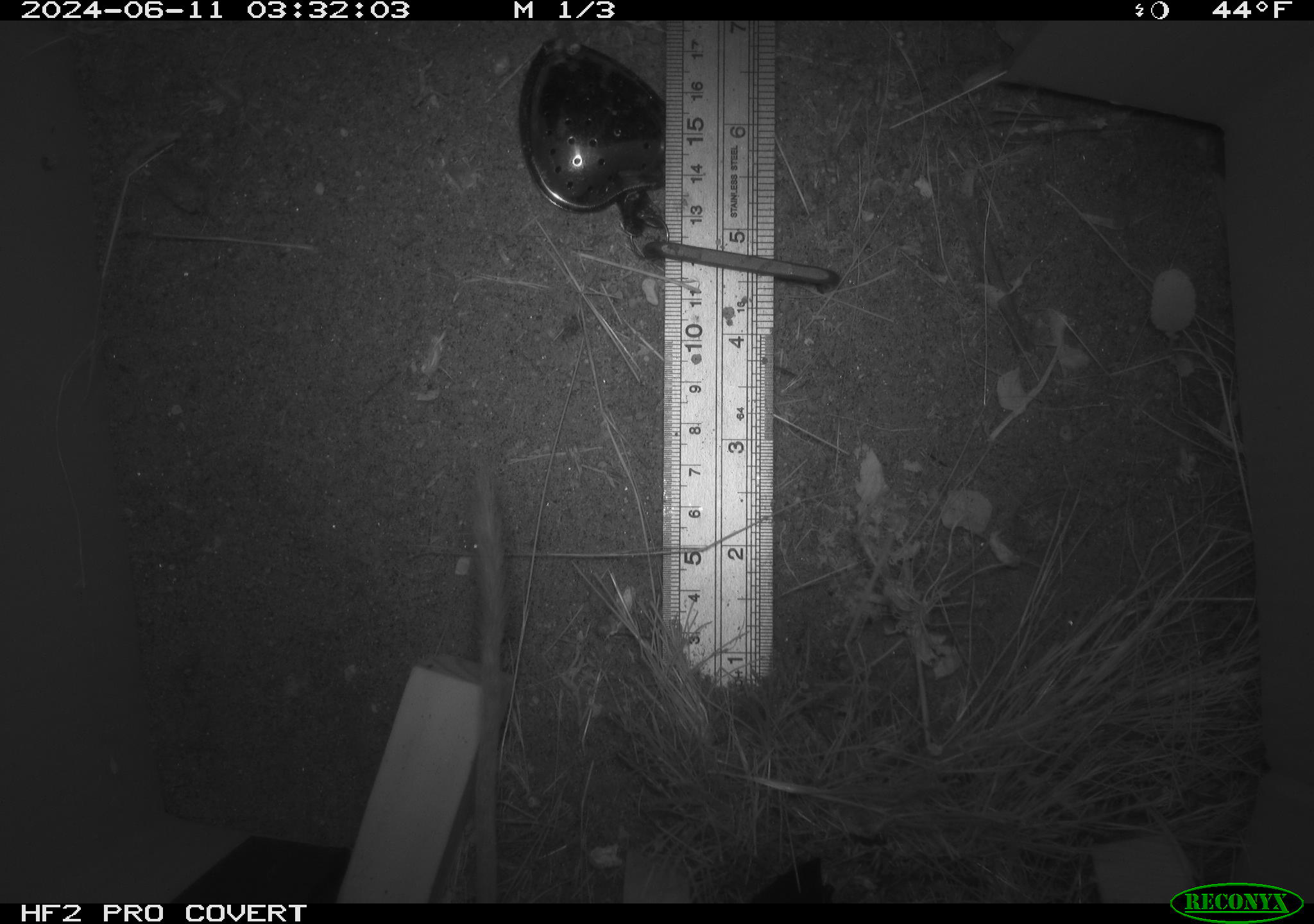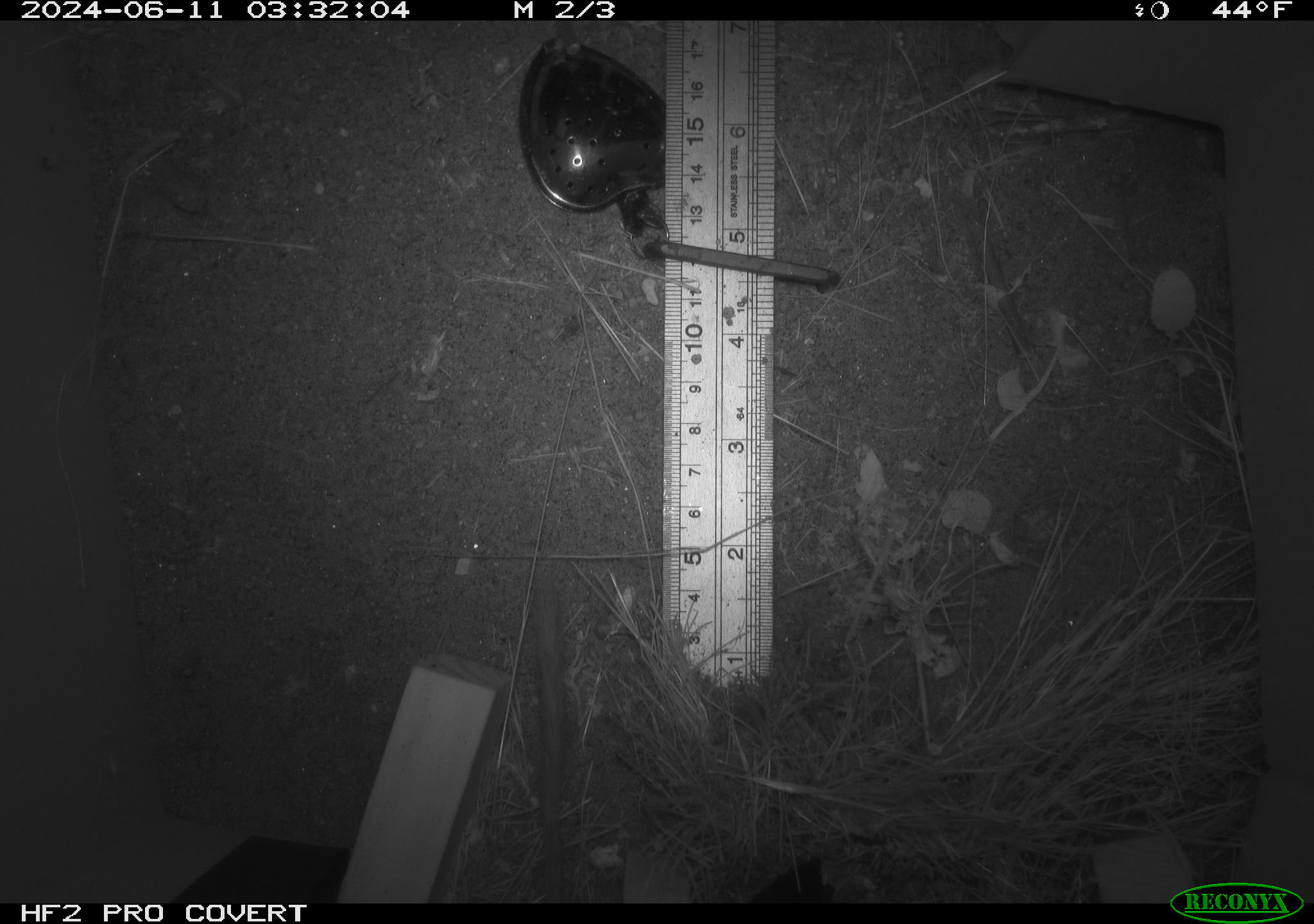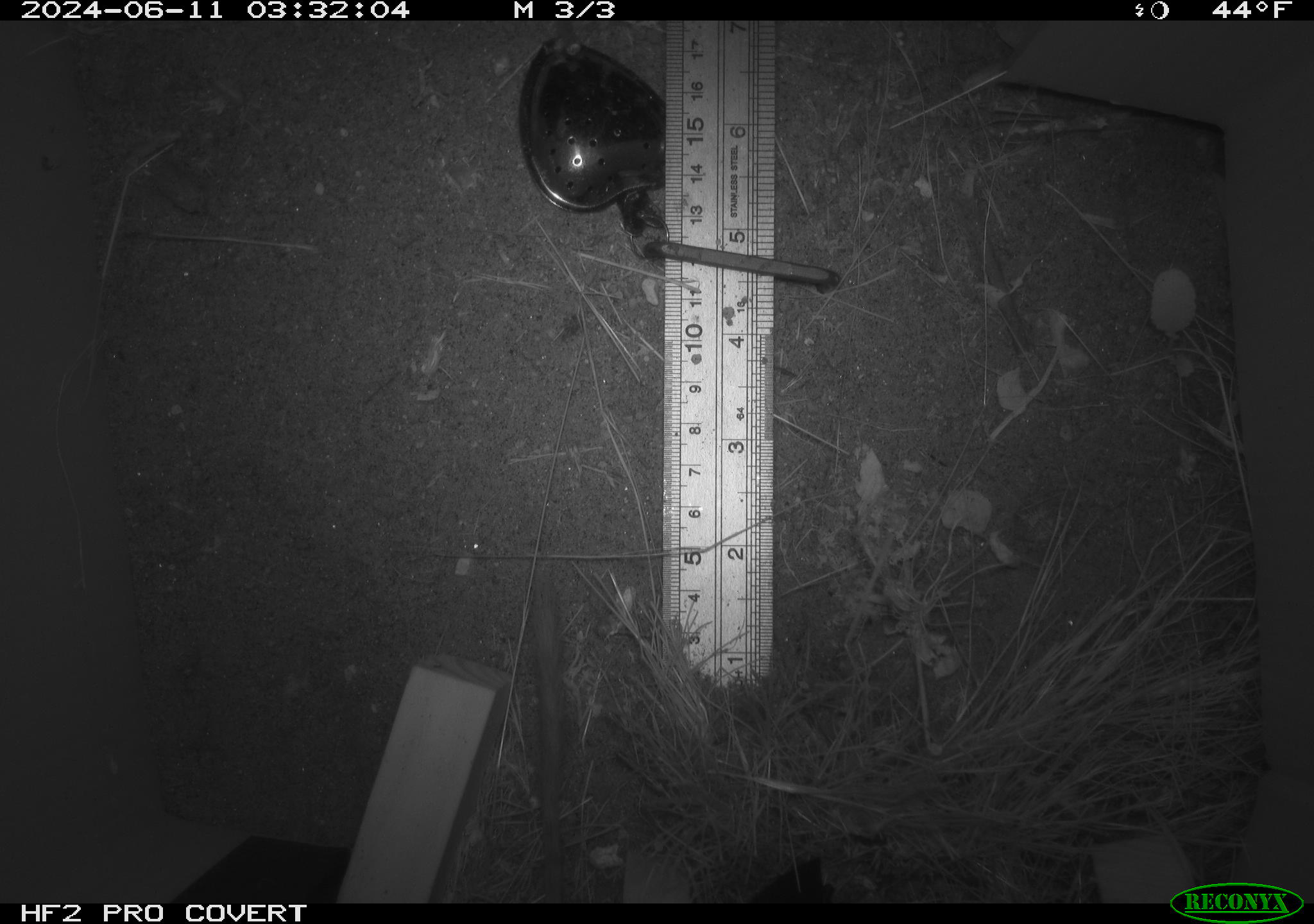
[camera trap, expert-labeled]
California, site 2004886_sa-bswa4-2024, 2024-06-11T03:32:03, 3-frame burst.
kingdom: Animalia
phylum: Chordata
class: Mammalia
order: Rodentia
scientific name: Rodentia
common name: rodent